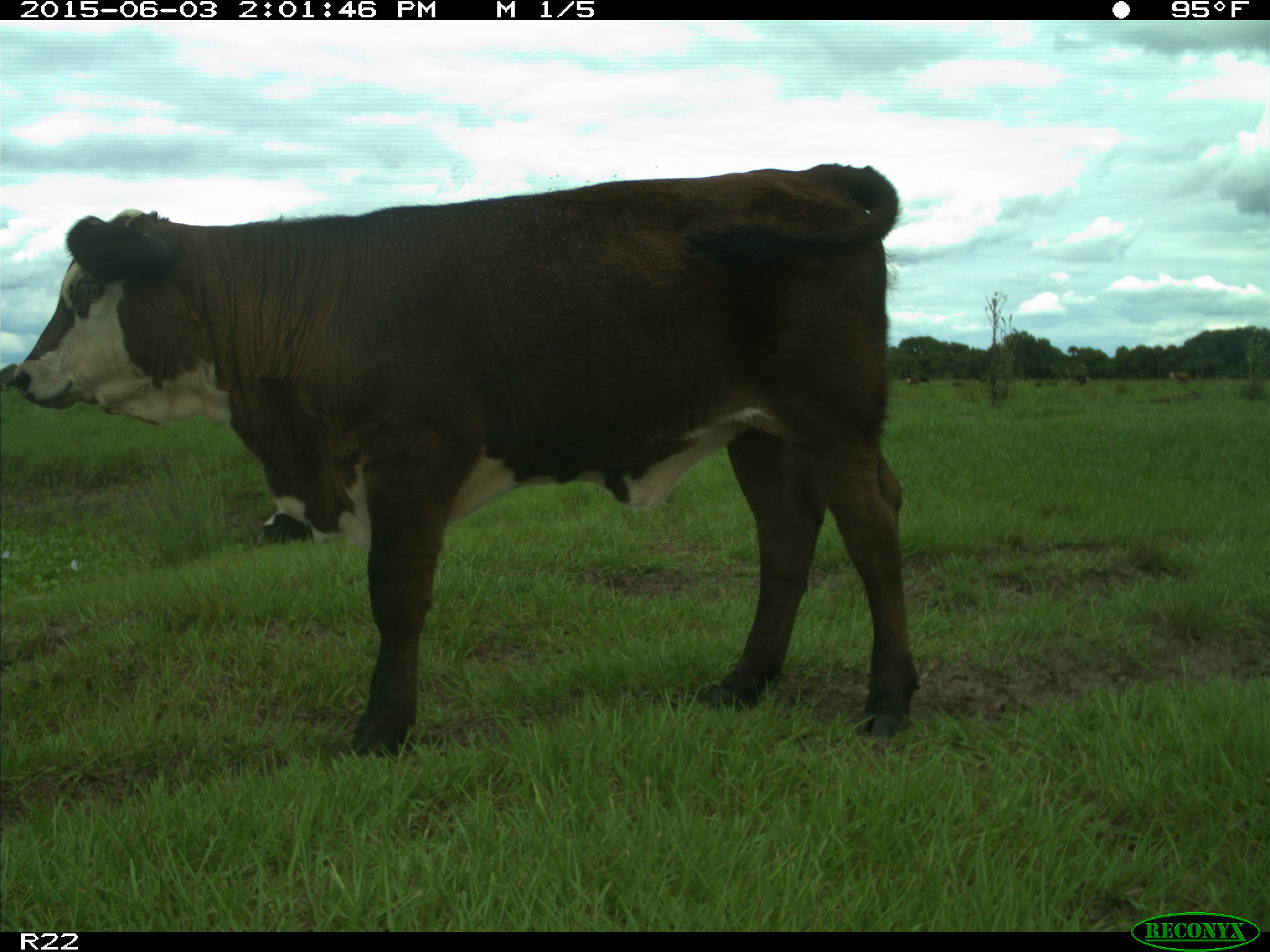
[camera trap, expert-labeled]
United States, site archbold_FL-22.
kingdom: Animalia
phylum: Chordata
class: Mammalia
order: Artiodactyla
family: Bovidae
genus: Bos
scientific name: Bos taurus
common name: domestic cow